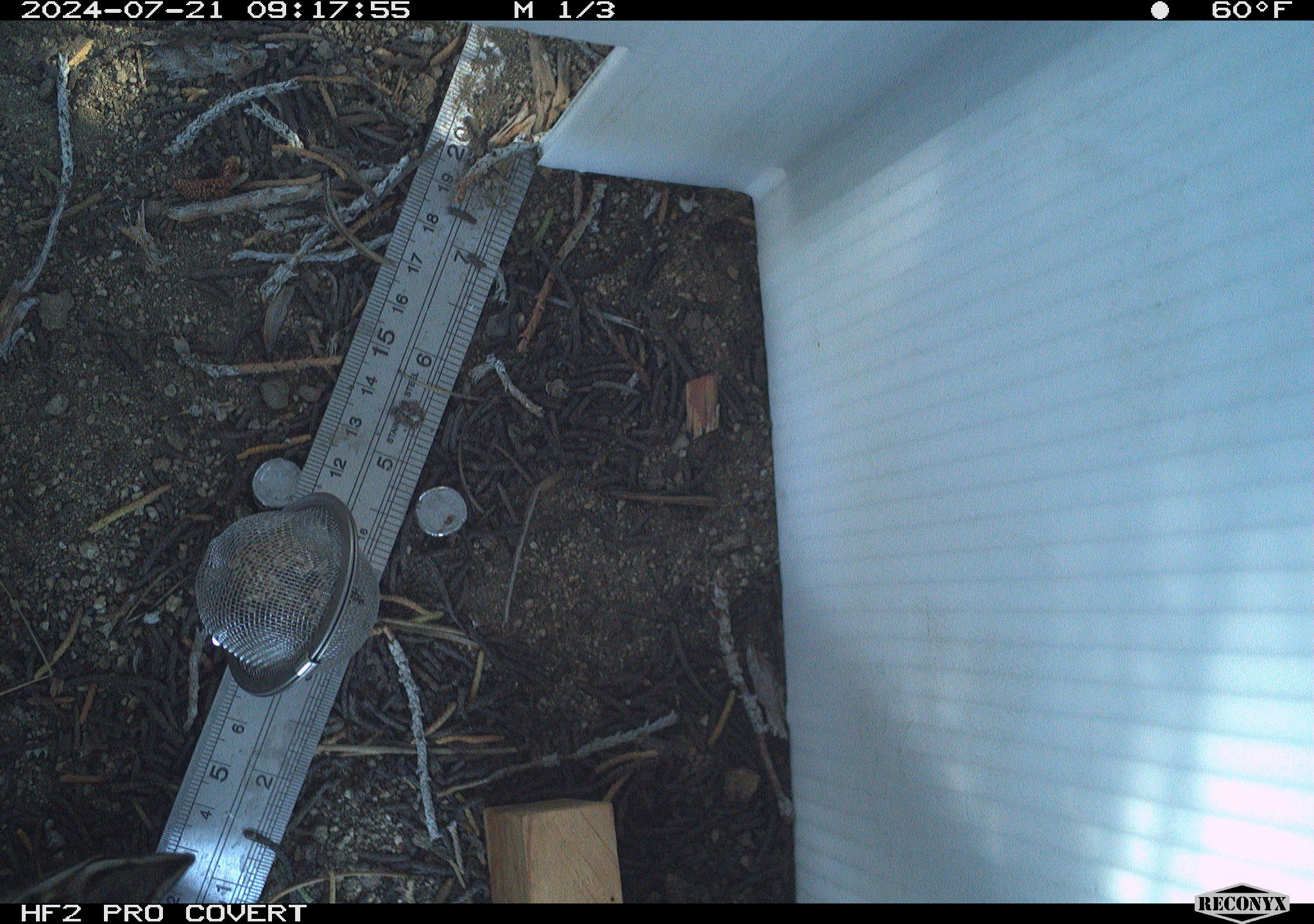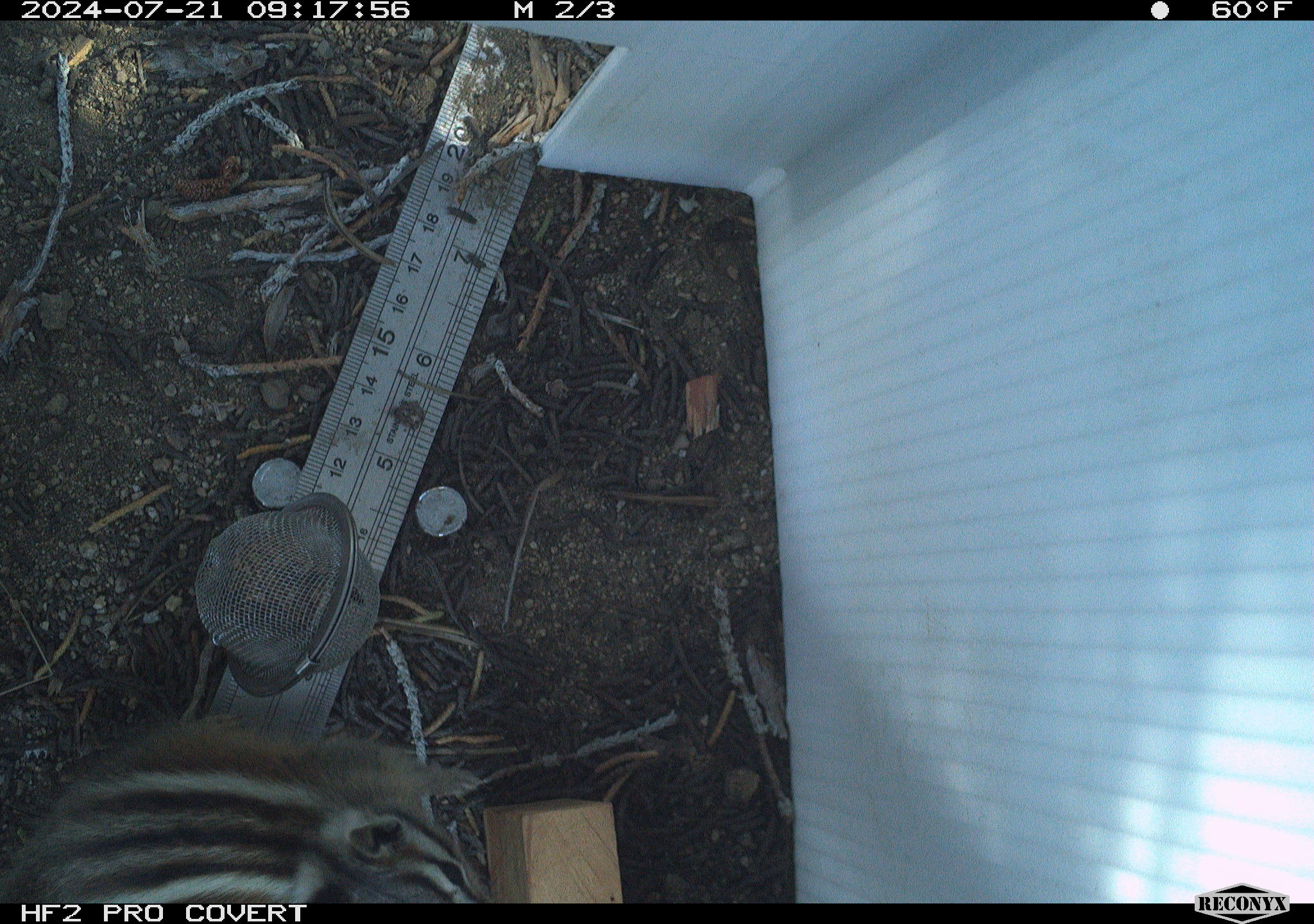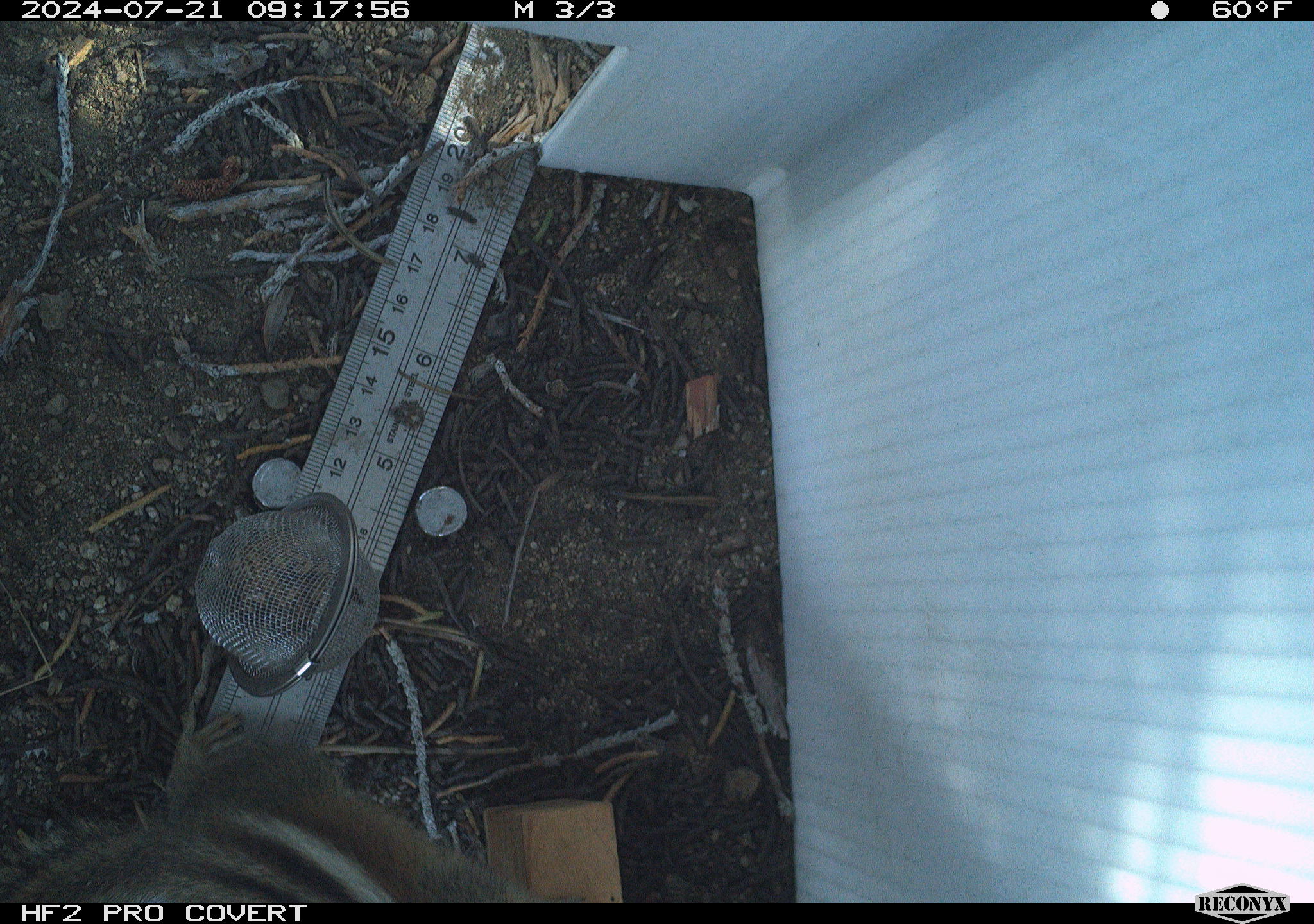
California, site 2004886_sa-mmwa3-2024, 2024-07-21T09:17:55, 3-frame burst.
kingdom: Animalia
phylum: Chordata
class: Mammalia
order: Rodentia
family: Sciuridae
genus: Neotamias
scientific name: Neotamias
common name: western chipmunks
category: neotamias species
Neotamias species (western chipmunks) (Neotamias).